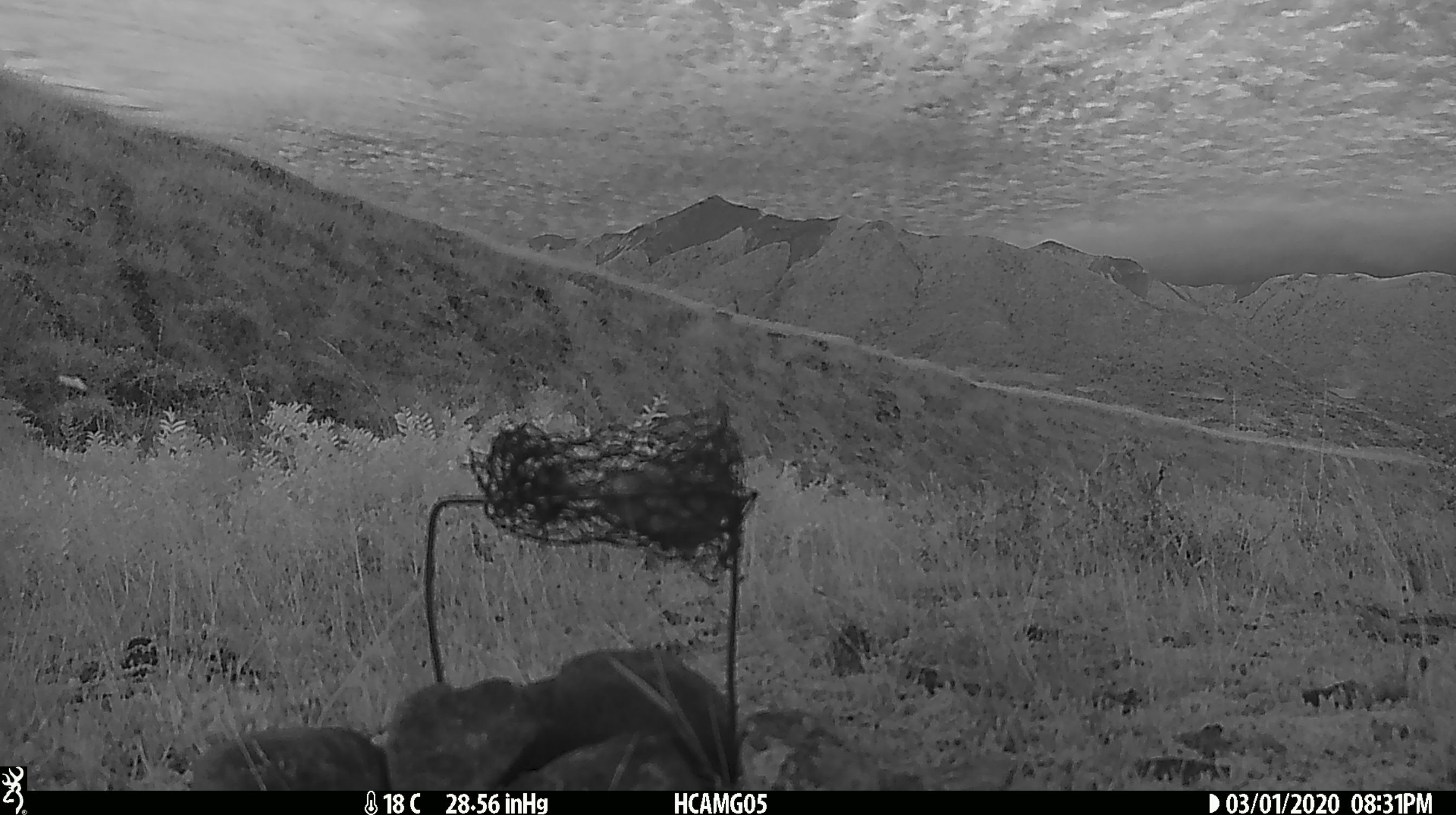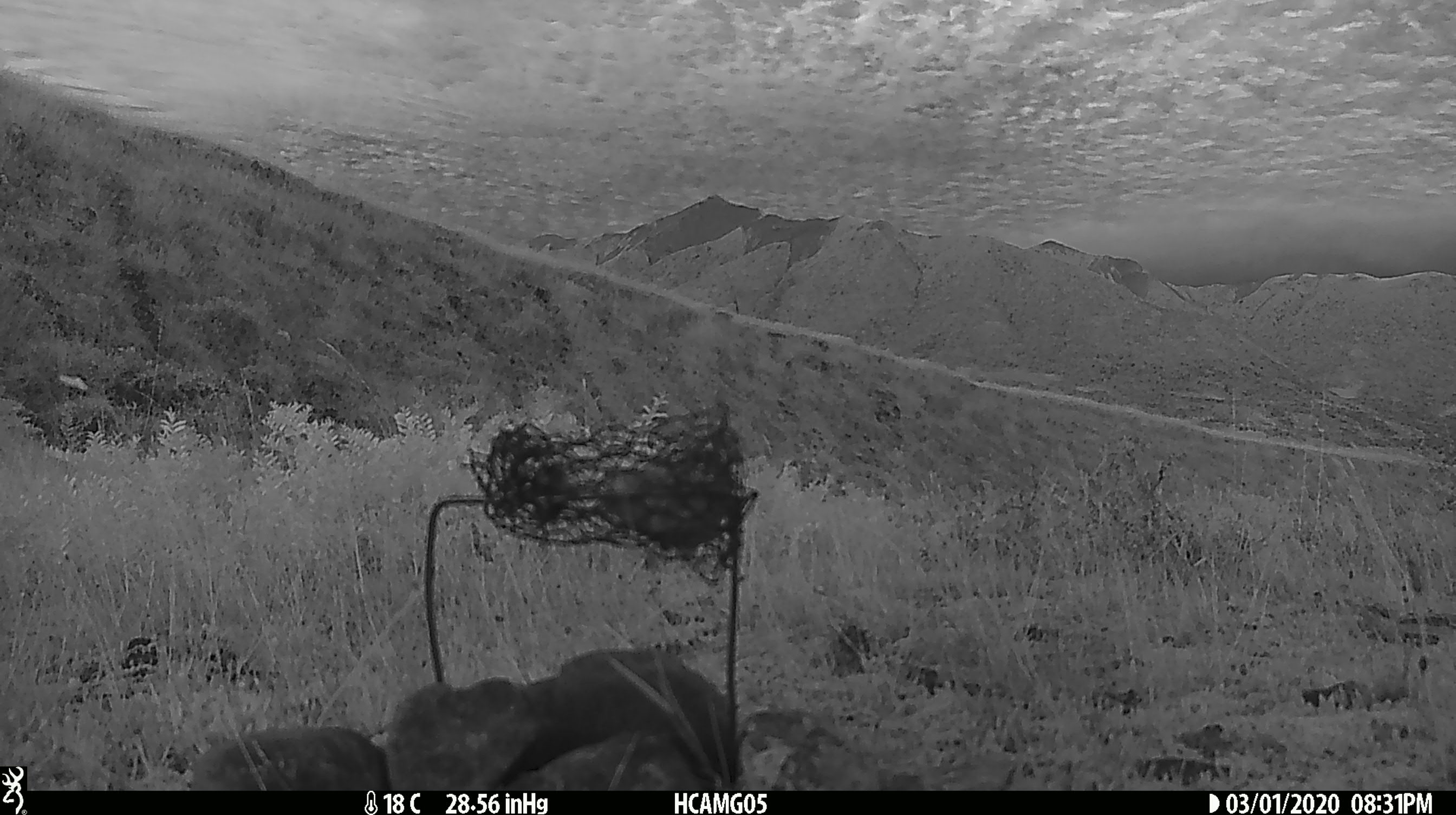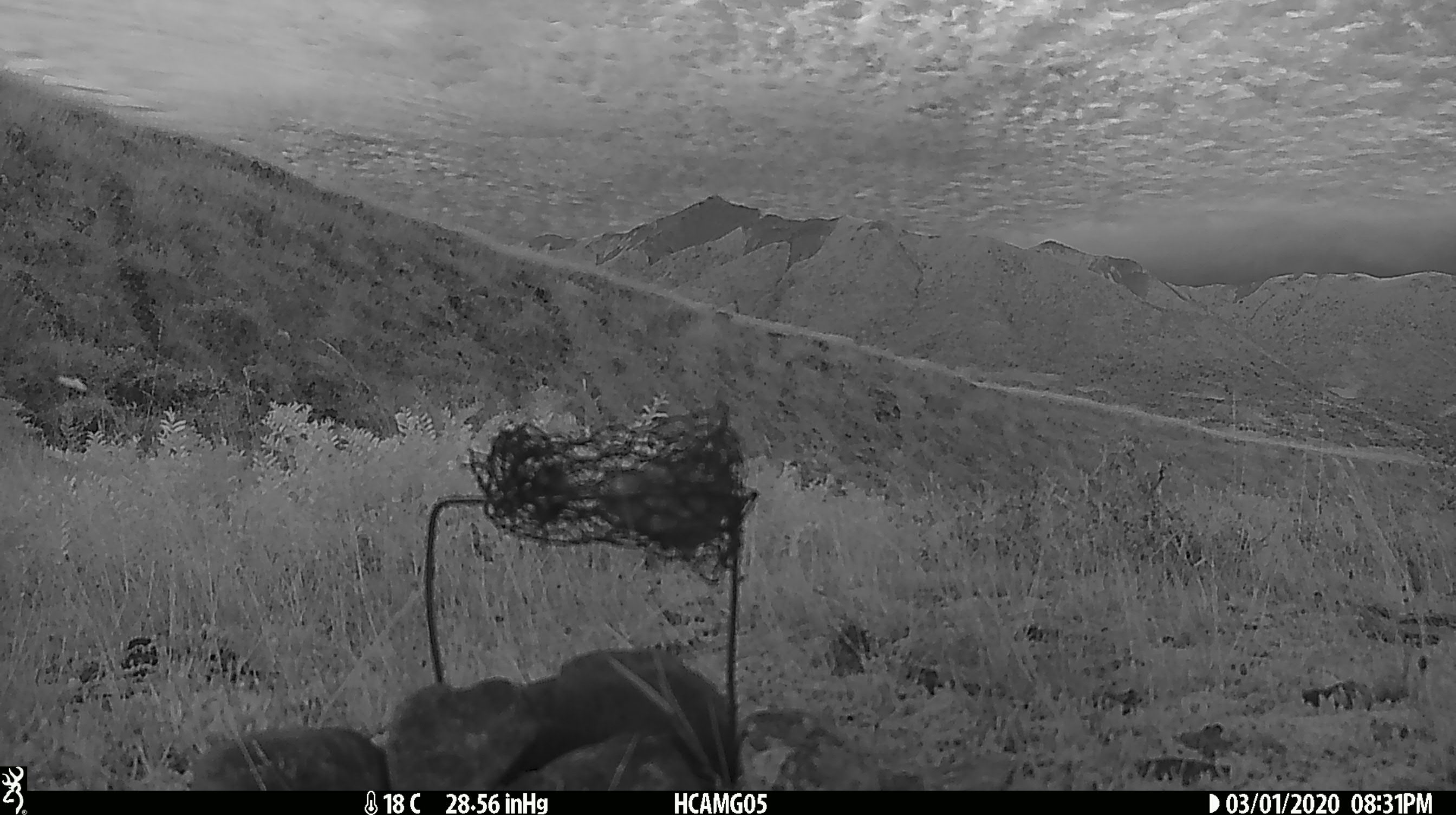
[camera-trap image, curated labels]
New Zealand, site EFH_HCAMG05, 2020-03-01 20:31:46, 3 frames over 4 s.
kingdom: Animalia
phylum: Chordata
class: Mammalia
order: Rodentia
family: Muridae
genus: Rattus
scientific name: Rattus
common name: rat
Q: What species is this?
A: Rat (Rattus).